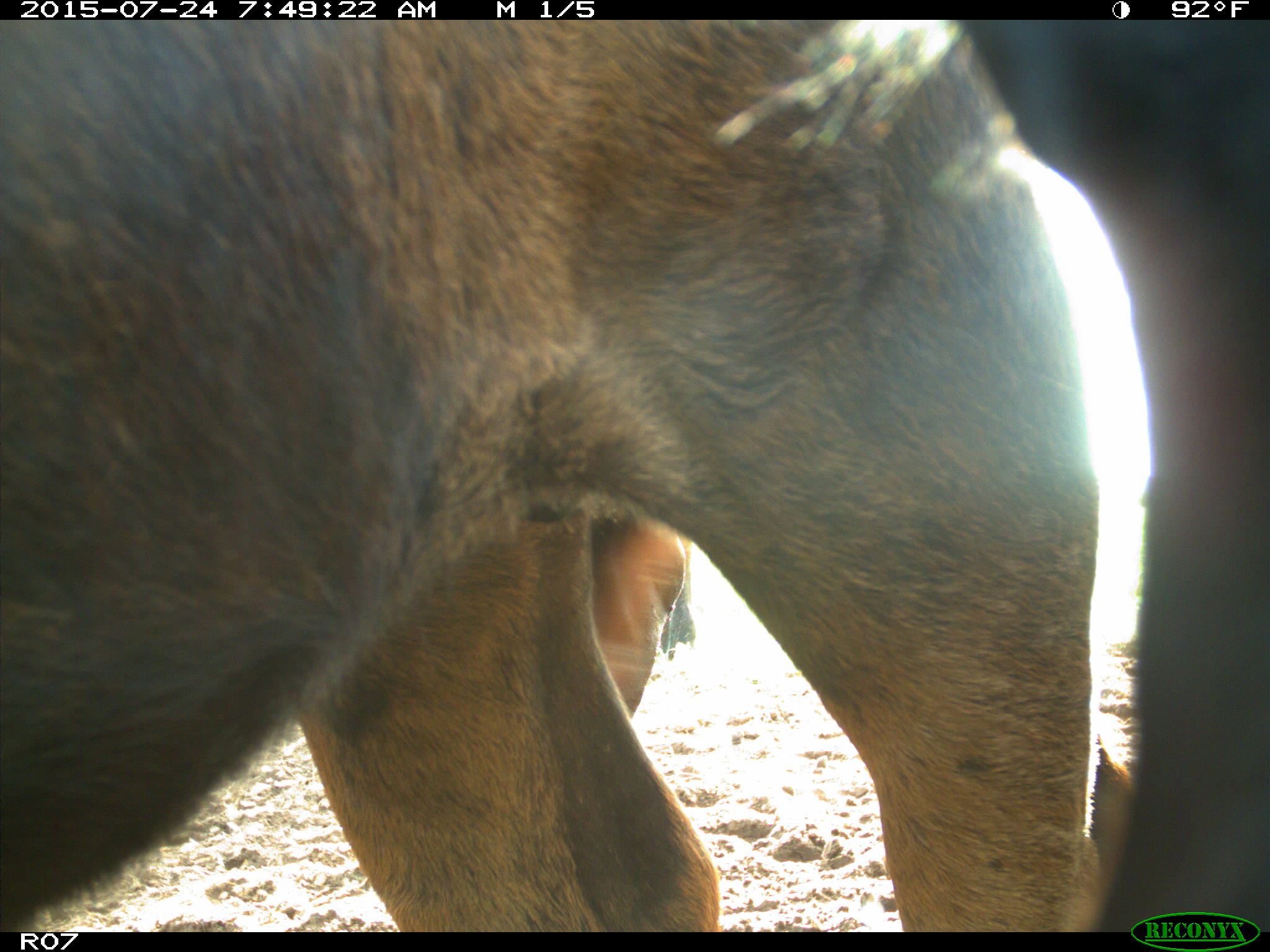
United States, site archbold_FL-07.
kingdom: Animalia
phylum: Chordata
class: Mammalia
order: Artiodactyla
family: Bovidae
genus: Bos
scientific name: Bos taurus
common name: domestic cow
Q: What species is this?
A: Bos taurus (domestic cow).